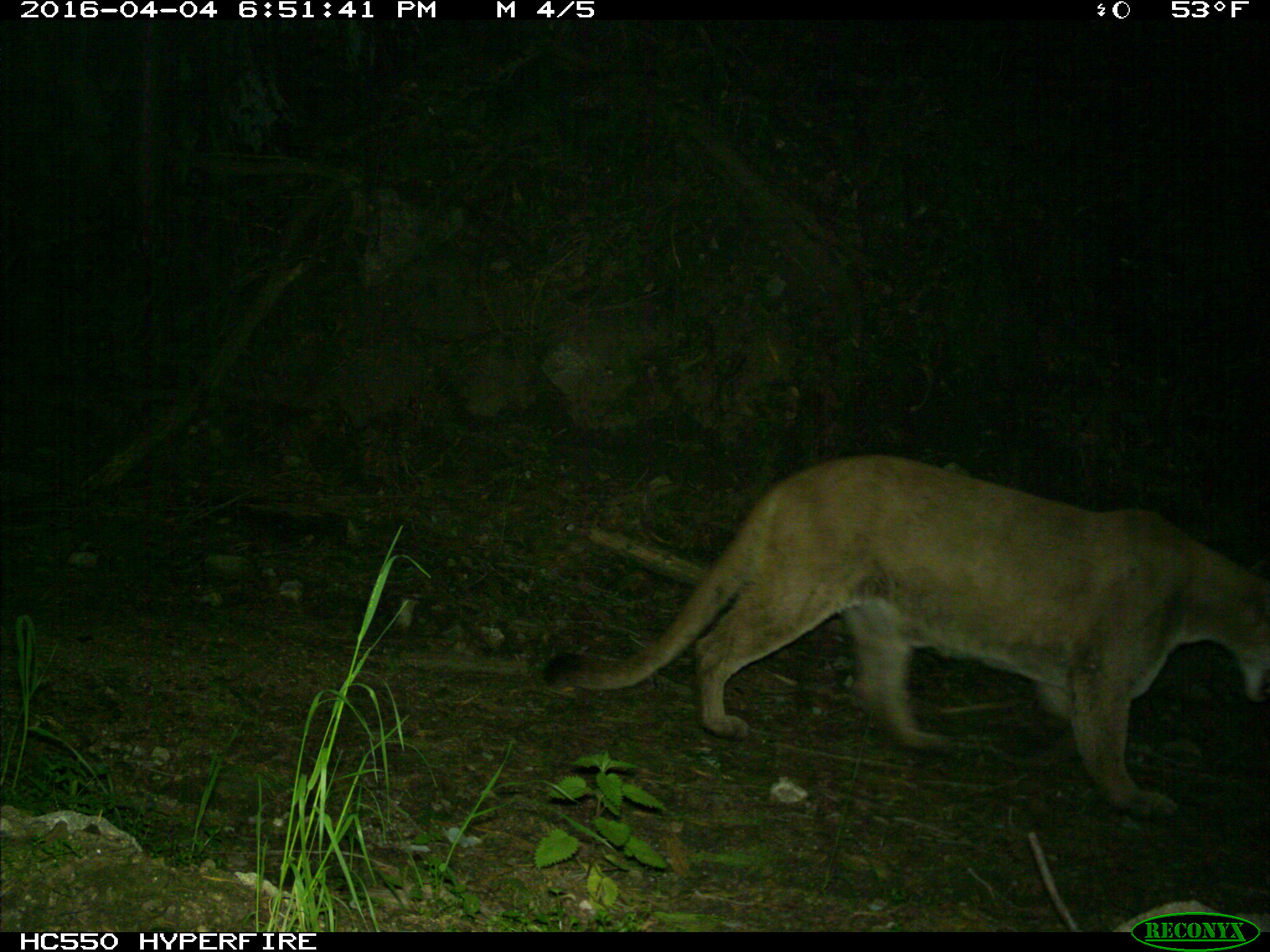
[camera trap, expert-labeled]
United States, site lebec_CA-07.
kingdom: Animalia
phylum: Chordata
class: Mammalia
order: Carnivora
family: Felidae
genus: Puma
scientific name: Puma concolor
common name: mountain lion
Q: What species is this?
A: Puma concolor (mountain lion).